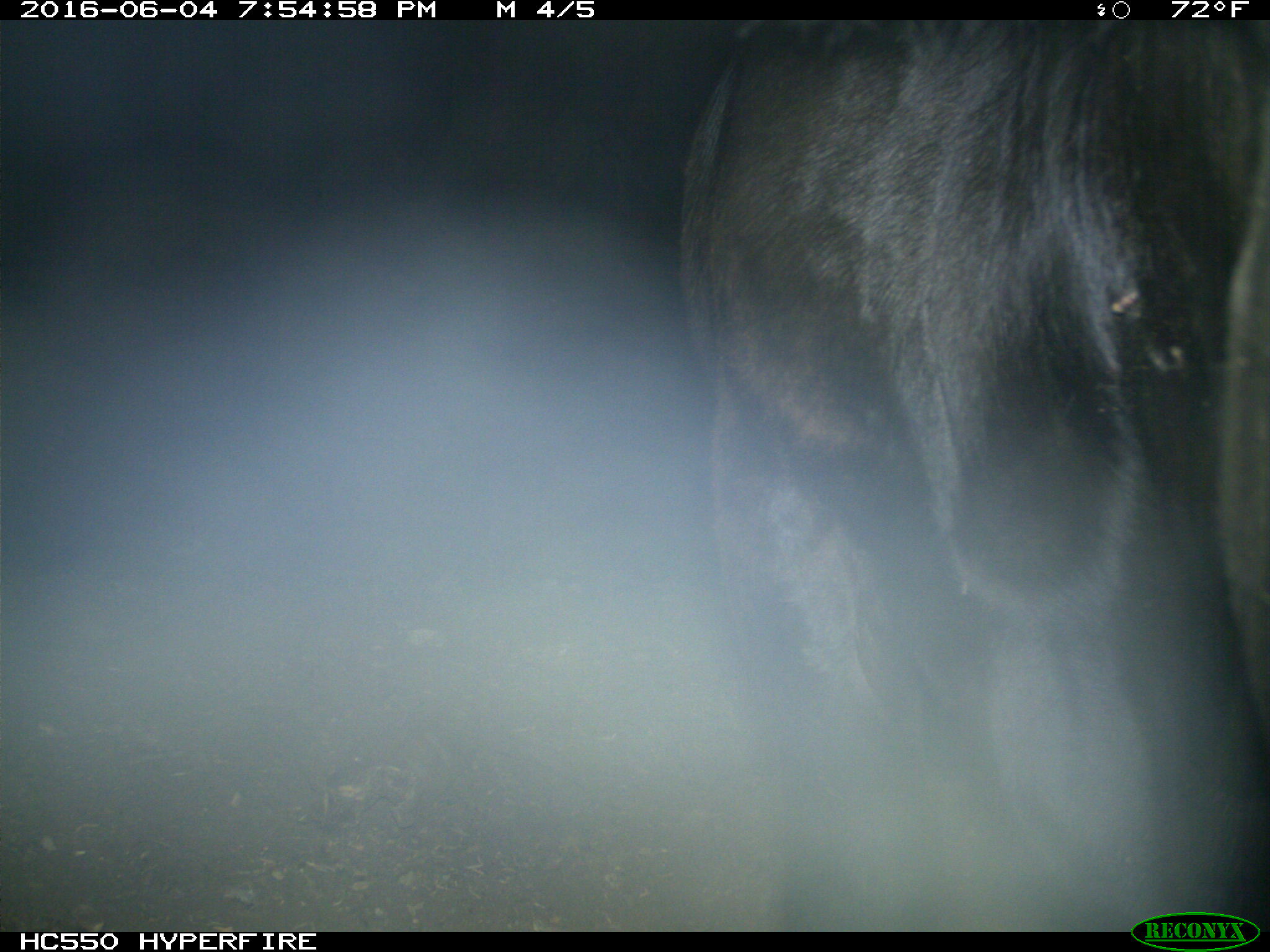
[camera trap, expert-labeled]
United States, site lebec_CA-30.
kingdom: Animalia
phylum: Chordata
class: Mammalia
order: Artiodactyla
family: Bovidae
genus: Bos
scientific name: Bos taurus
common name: domestic cow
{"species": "Bos taurus (domestic cow)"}